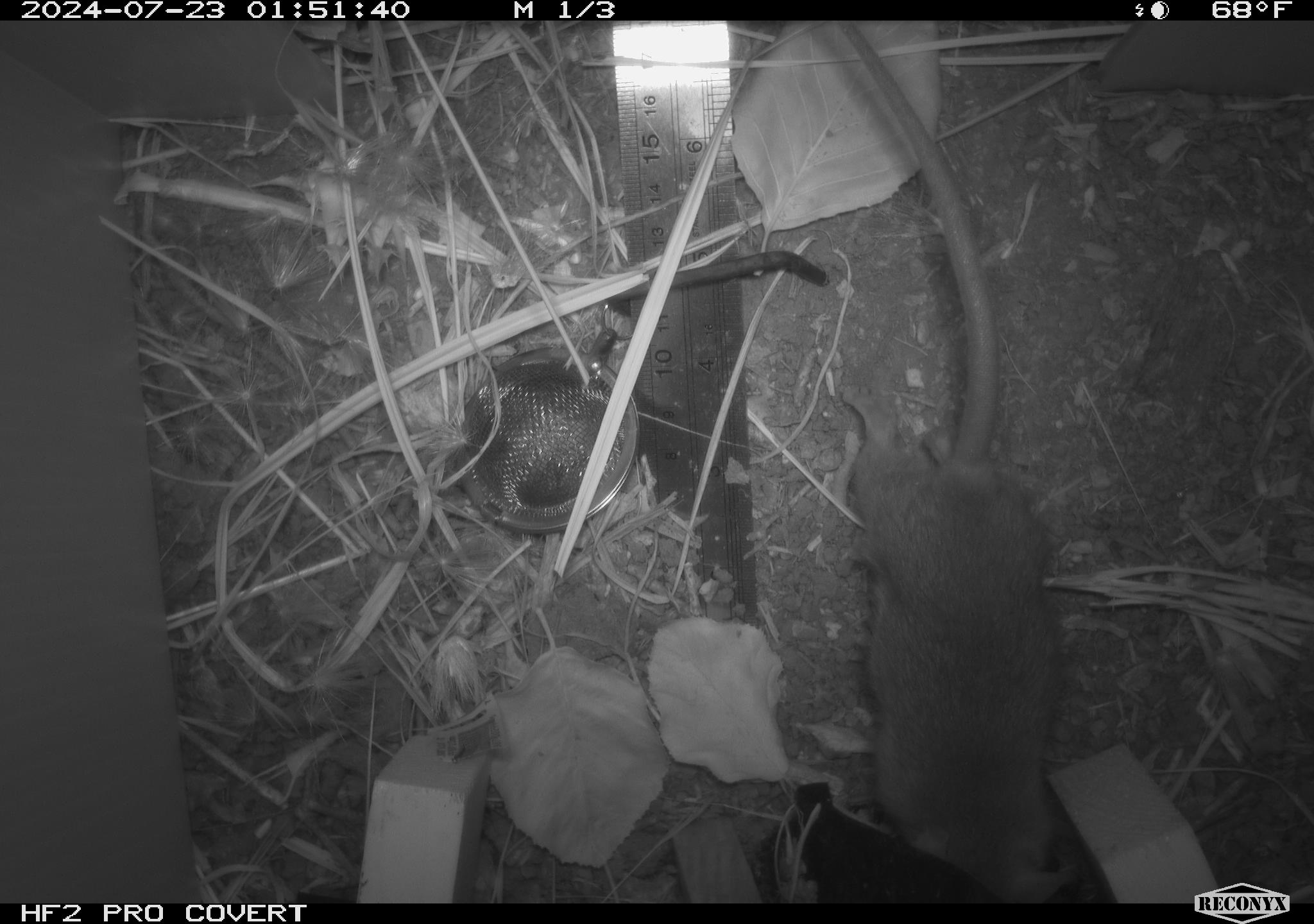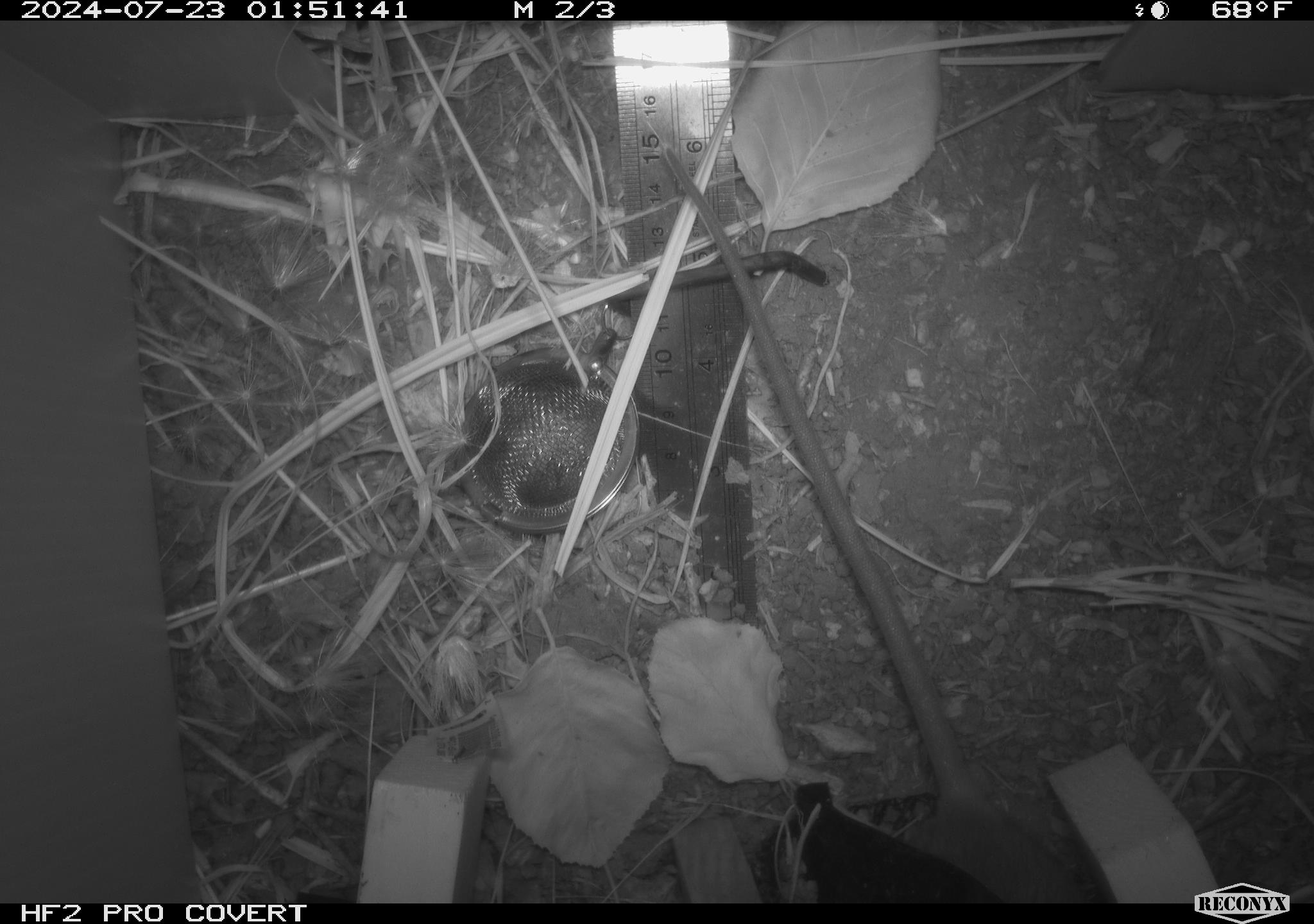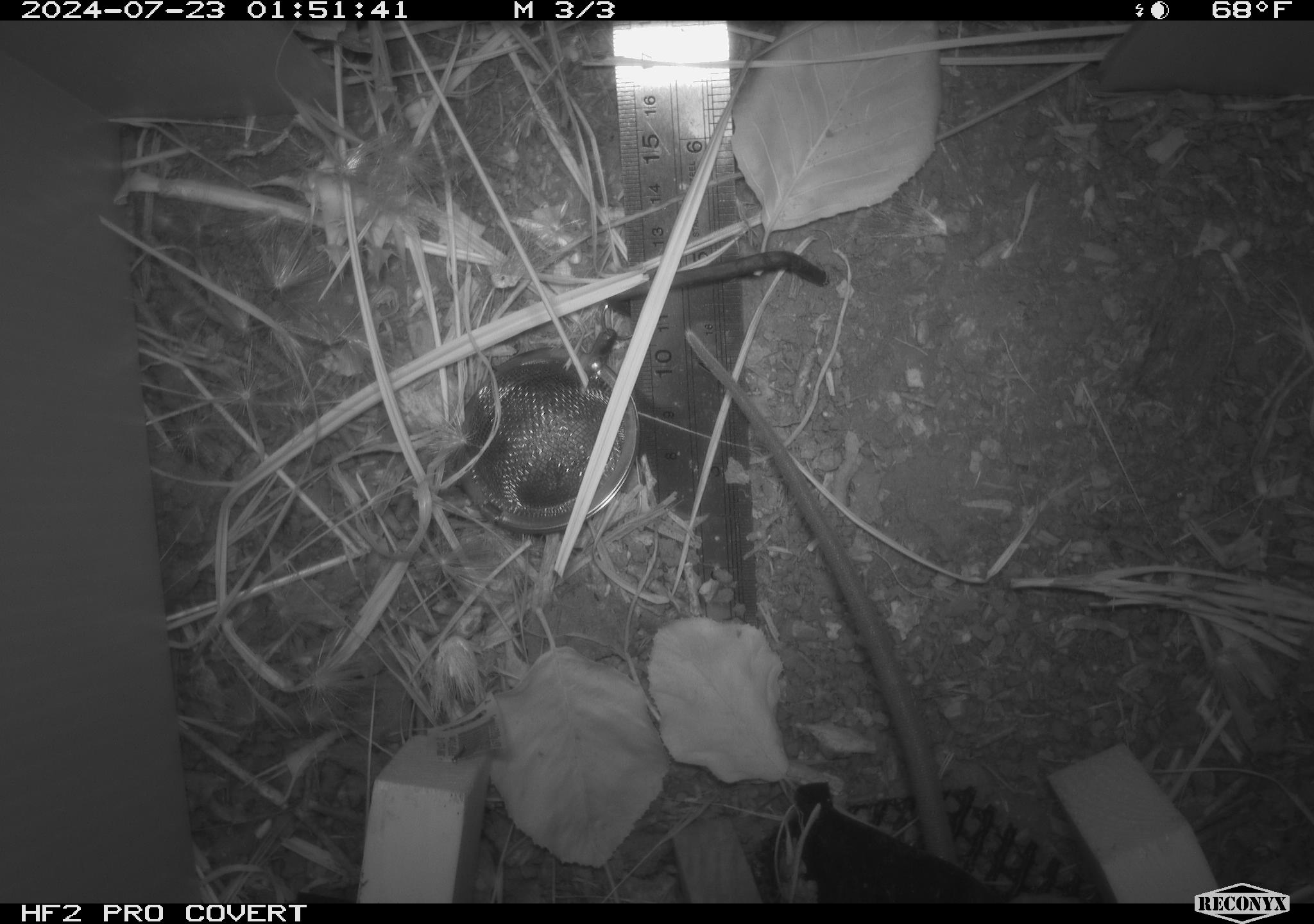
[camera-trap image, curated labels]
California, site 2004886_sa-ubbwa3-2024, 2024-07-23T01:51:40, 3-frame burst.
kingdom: Animalia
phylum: Chordata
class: Mammalia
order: Rodentia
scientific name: Rodentia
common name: mouse species